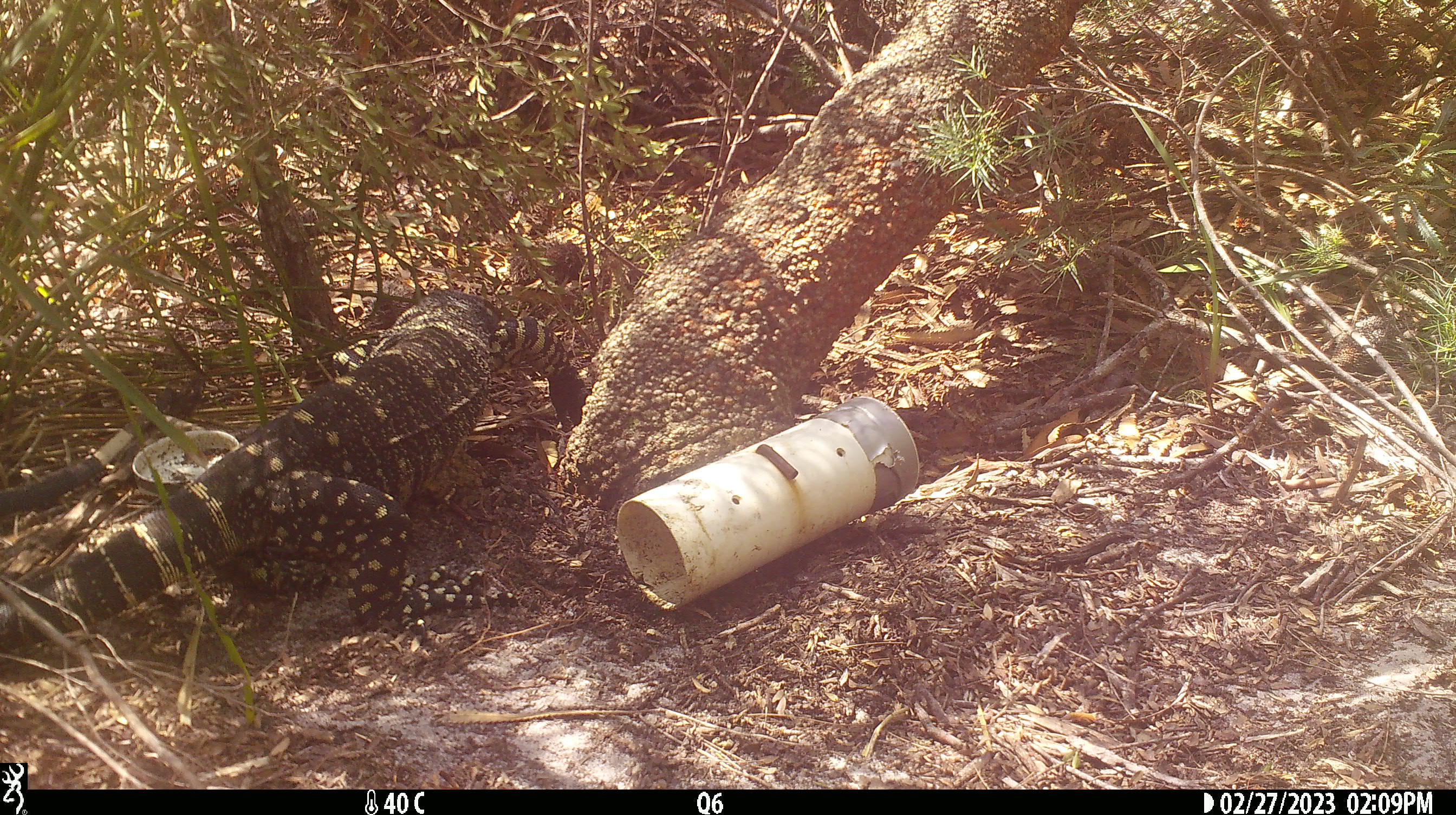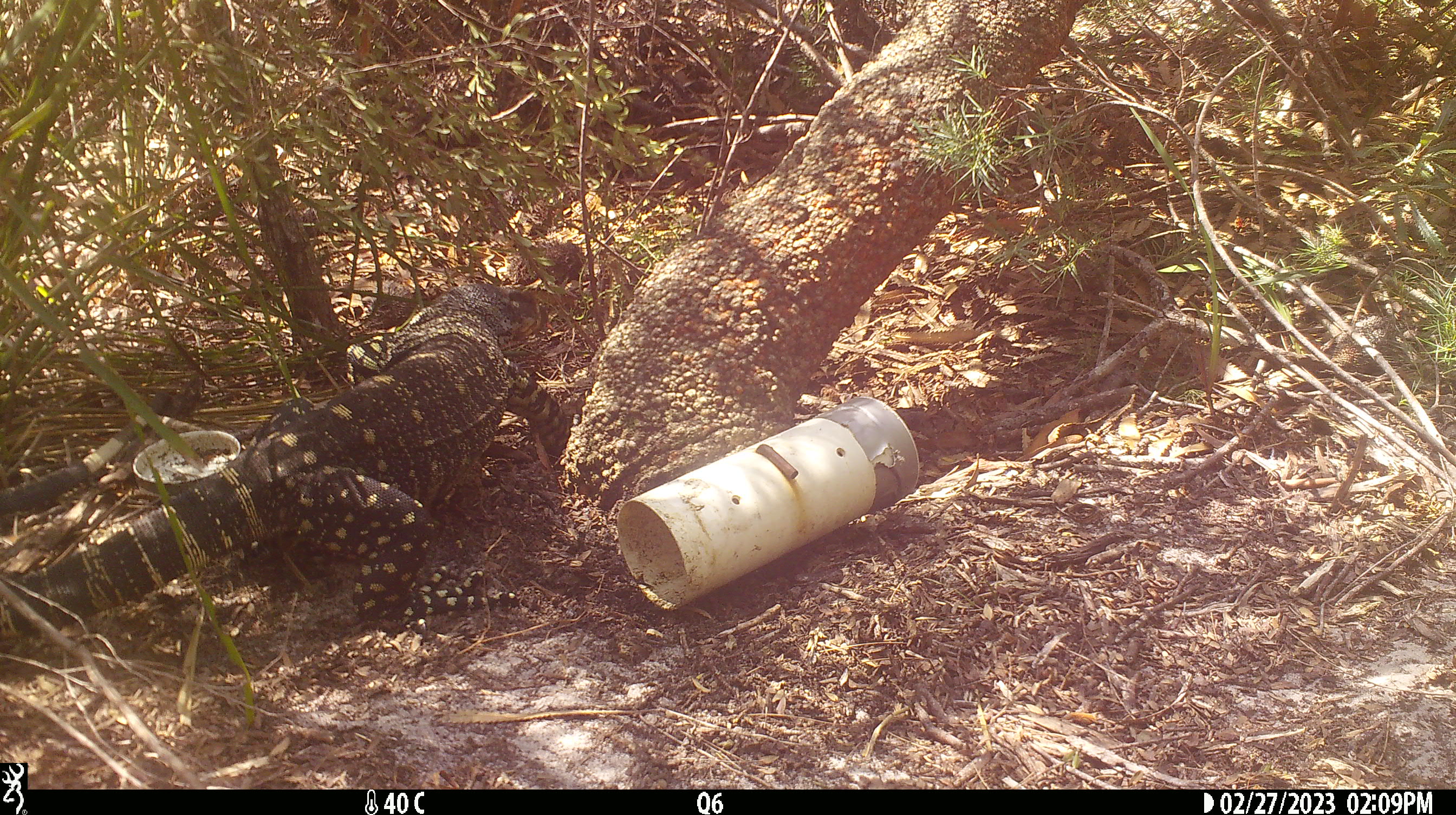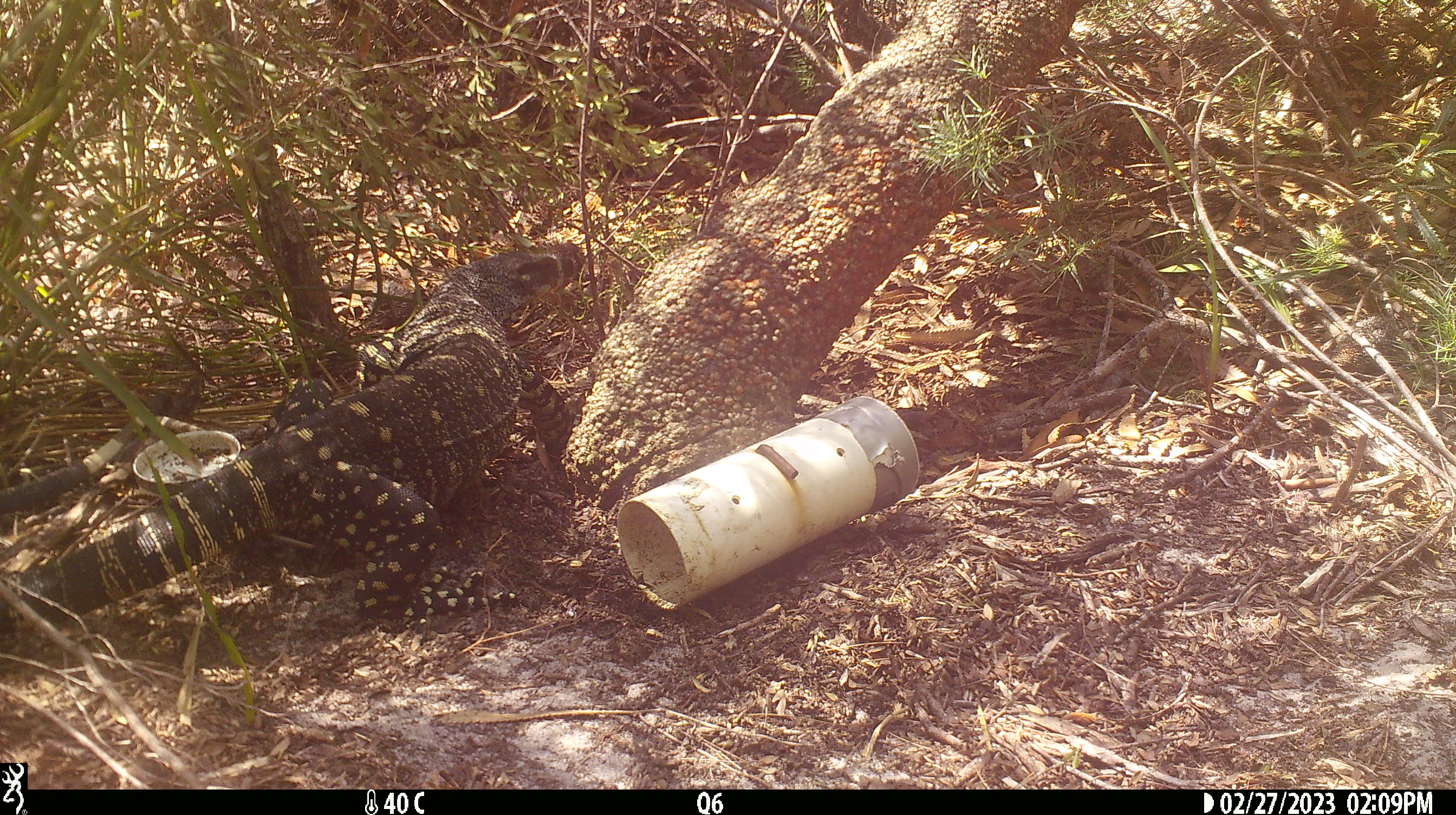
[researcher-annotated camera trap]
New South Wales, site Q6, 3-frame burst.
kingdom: Animalia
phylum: Chordata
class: Reptilia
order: Squamata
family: Varanidae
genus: Varanus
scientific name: Varanus varius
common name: lace monitor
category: goanna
Goanna (lace monitor) (Varanus varius).